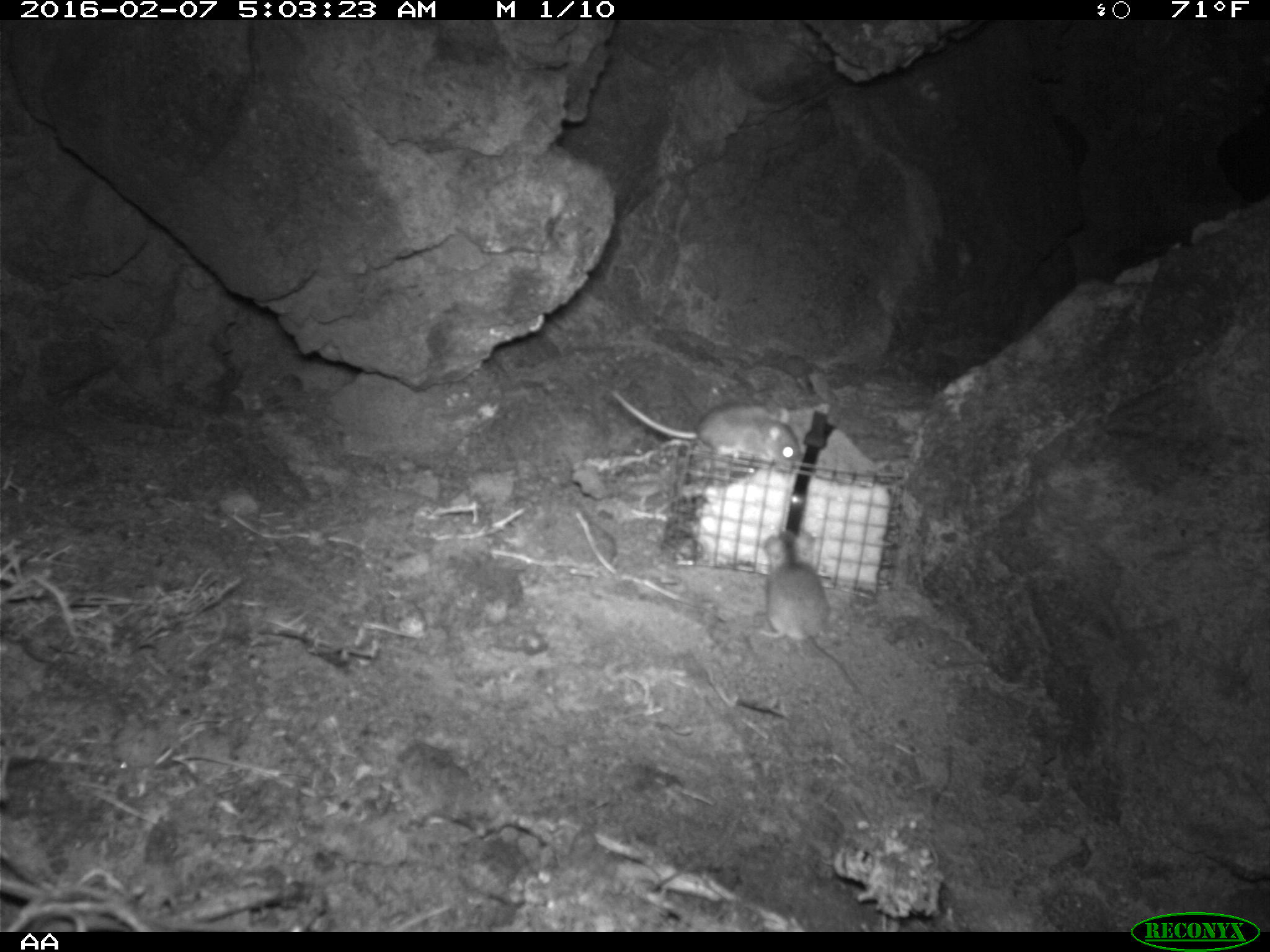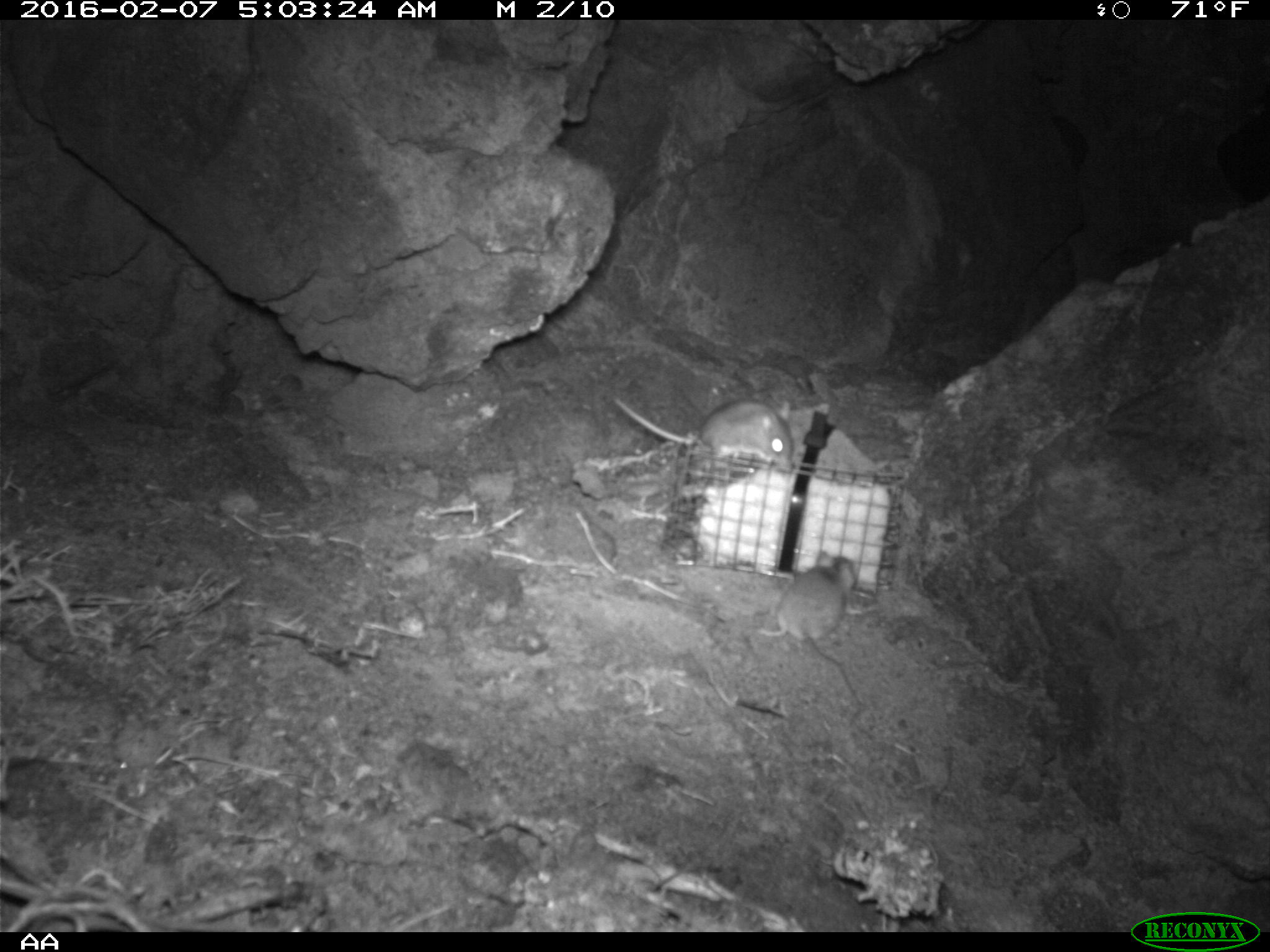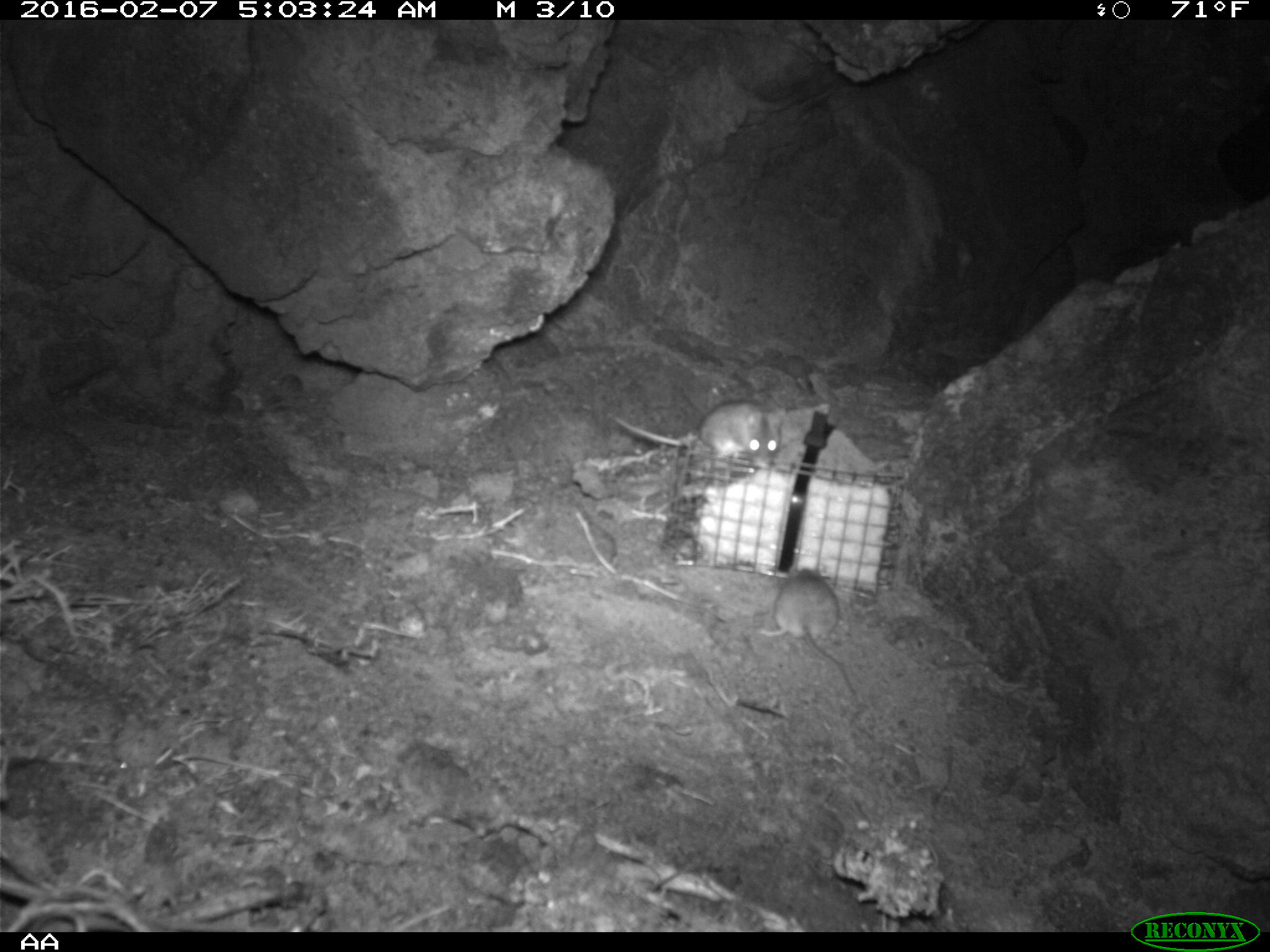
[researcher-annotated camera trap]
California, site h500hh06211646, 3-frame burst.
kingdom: Animalia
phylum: Chordata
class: Mammalia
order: Rodentia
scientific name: Rodentia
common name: rodent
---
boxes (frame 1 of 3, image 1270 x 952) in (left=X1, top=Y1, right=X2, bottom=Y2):
rodent: (left=759, top=529, right=861, bottom=695); (left=612, top=389, right=801, bottom=466)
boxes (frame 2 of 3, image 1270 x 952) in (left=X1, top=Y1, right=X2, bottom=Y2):
rodent: (left=757, top=550, right=859, bottom=706); (left=611, top=396, right=794, bottom=473)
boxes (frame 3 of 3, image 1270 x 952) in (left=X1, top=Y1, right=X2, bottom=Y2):
rodent: (left=761, top=565, right=855, bottom=702); (left=606, top=399, right=784, bottom=471)